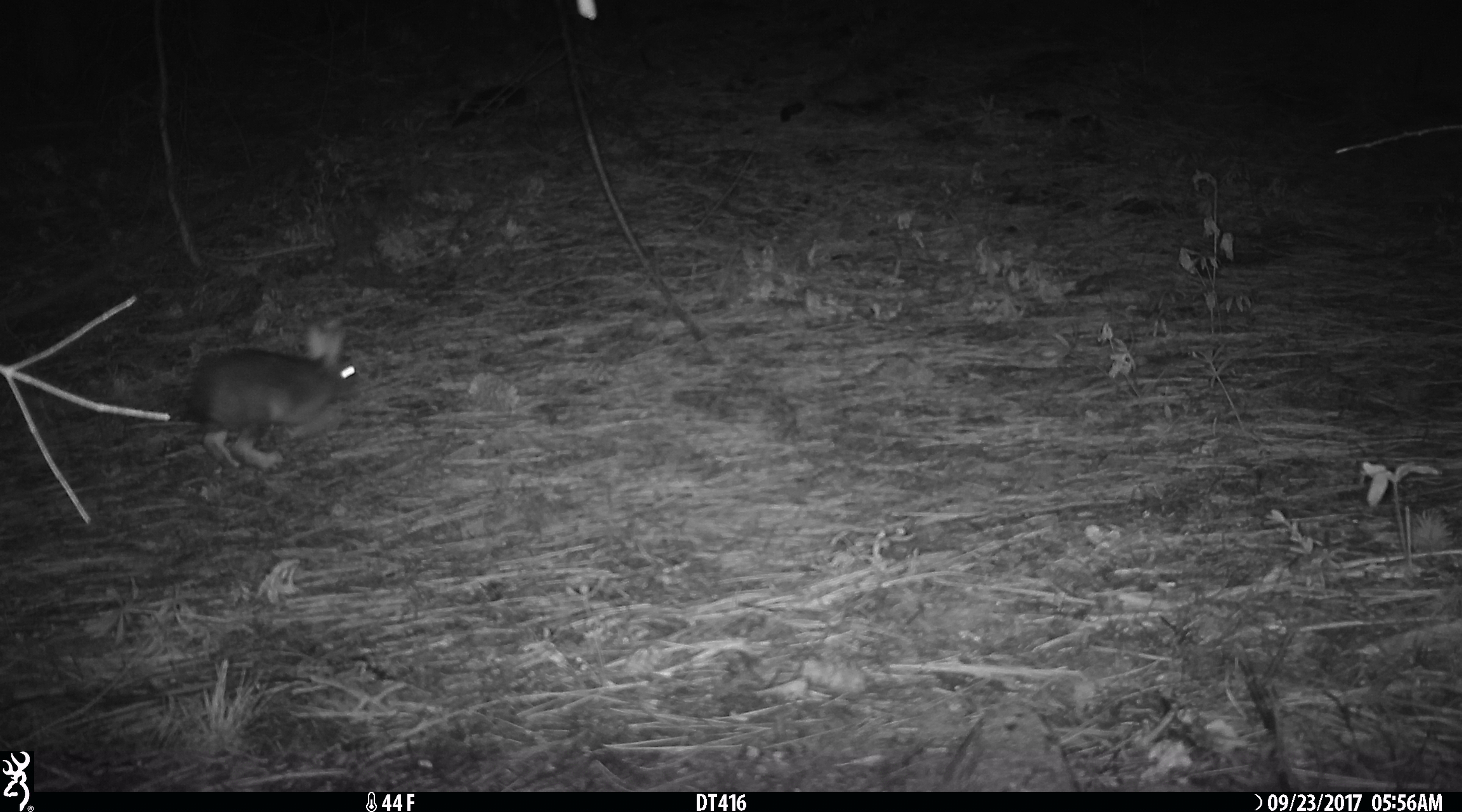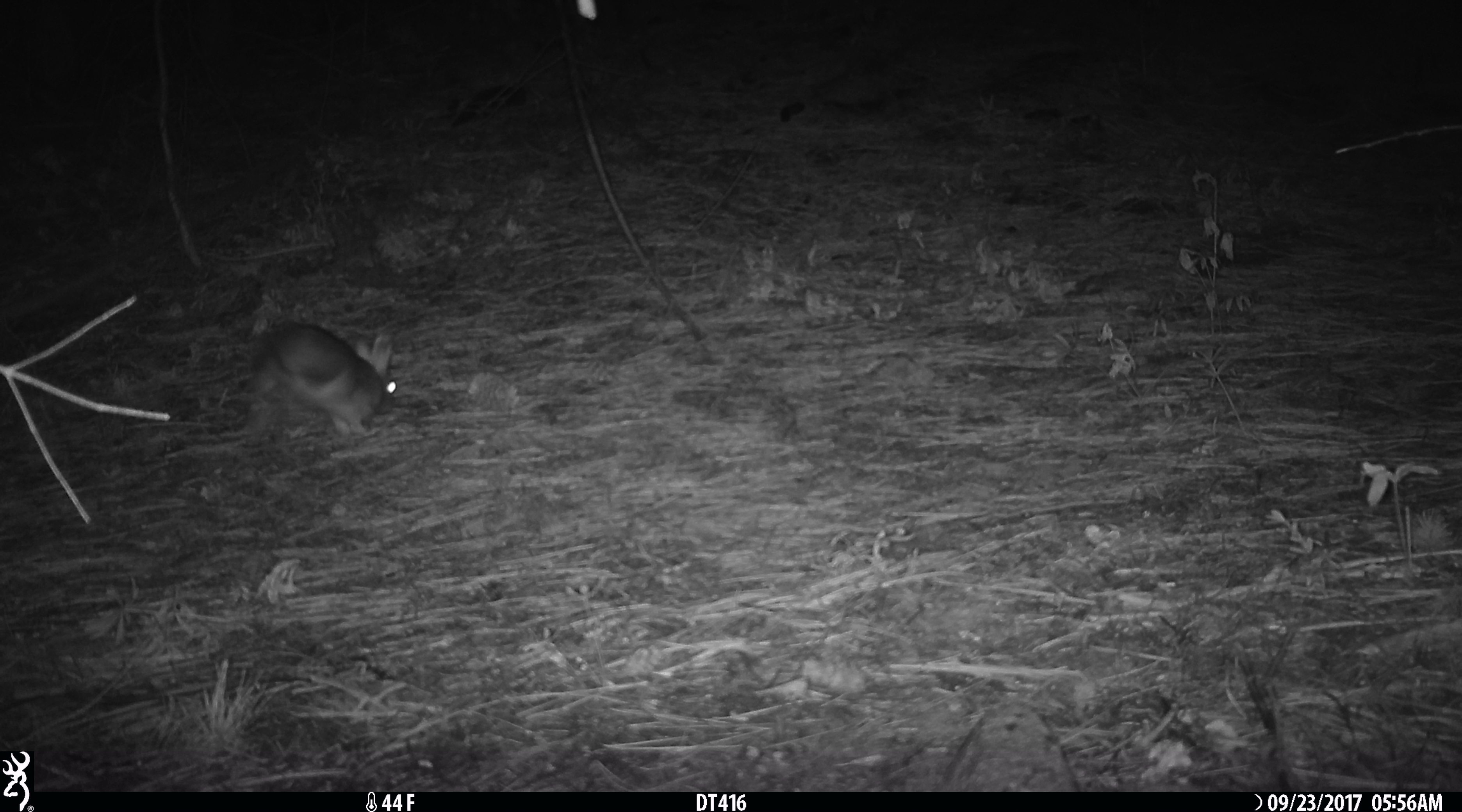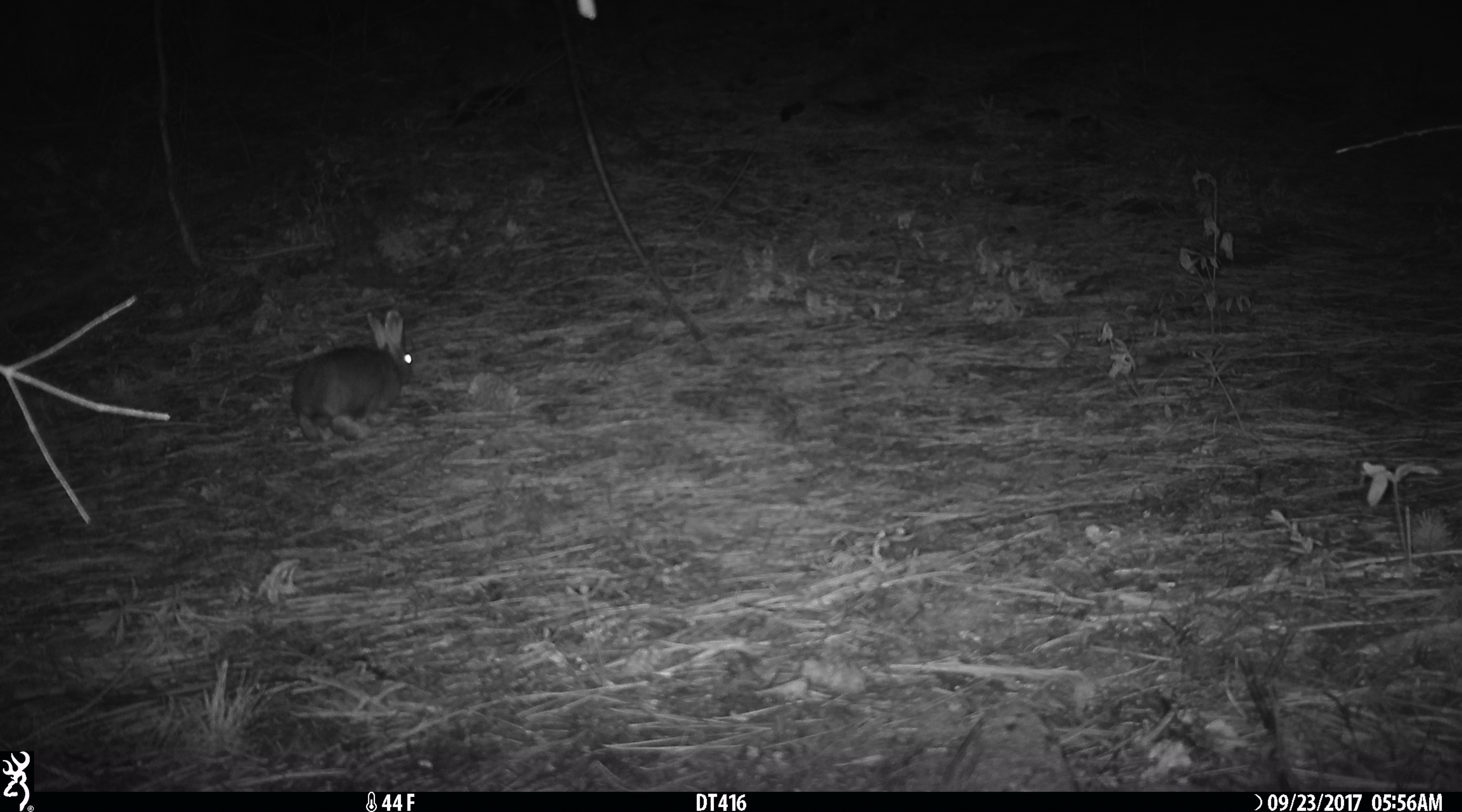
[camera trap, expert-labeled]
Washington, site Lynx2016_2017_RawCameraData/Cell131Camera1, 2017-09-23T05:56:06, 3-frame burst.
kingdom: Animalia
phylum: Chordata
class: Mammalia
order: Lagomorpha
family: Leporidae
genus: Lepus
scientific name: Lepus americanus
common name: snowshoe hare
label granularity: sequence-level